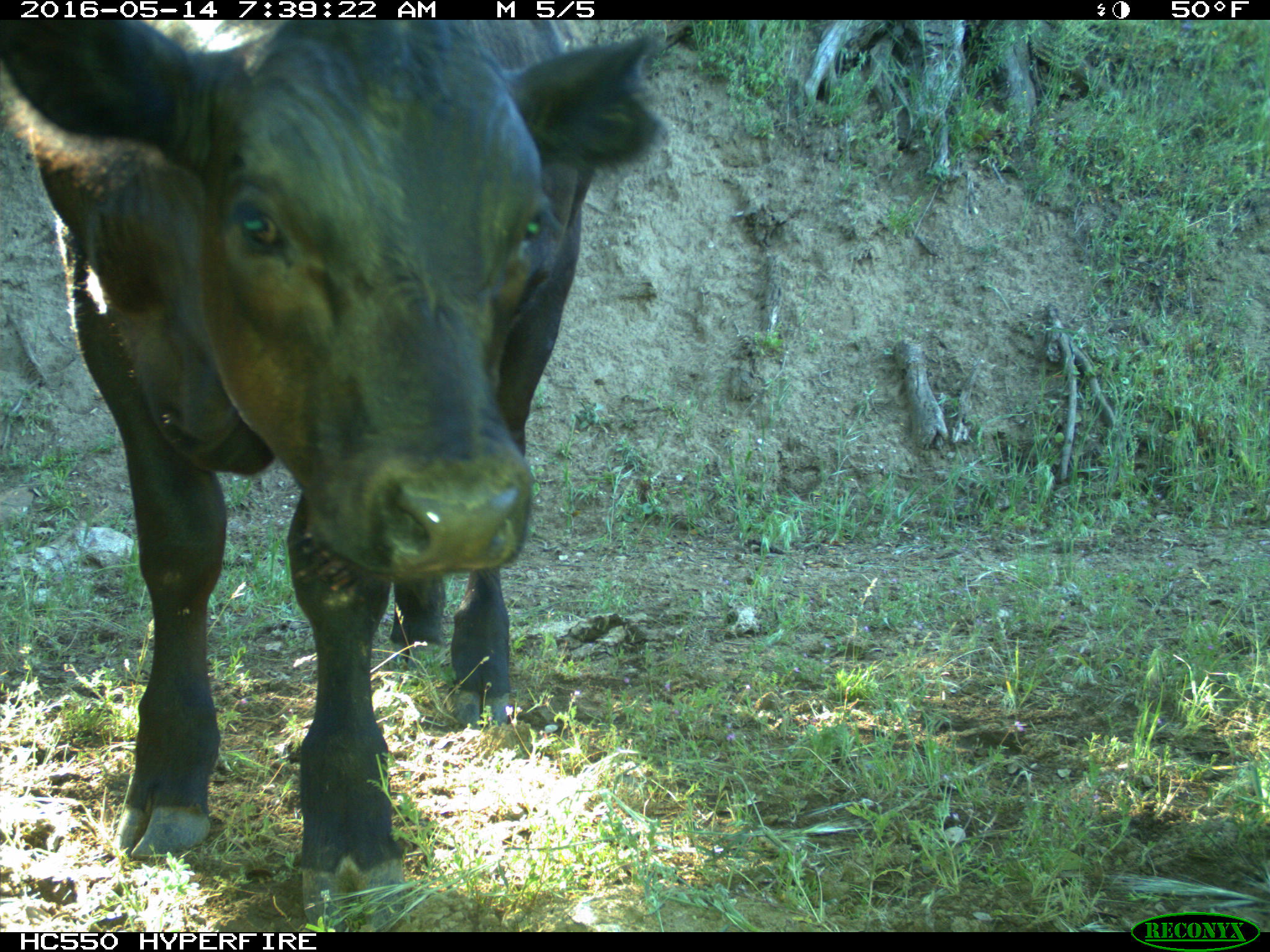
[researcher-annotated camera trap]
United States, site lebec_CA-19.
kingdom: Animalia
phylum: Chordata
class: Mammalia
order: Artiodactyla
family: Bovidae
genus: Bos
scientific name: Bos taurus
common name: domestic cow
Bos taurus (domestic cow).